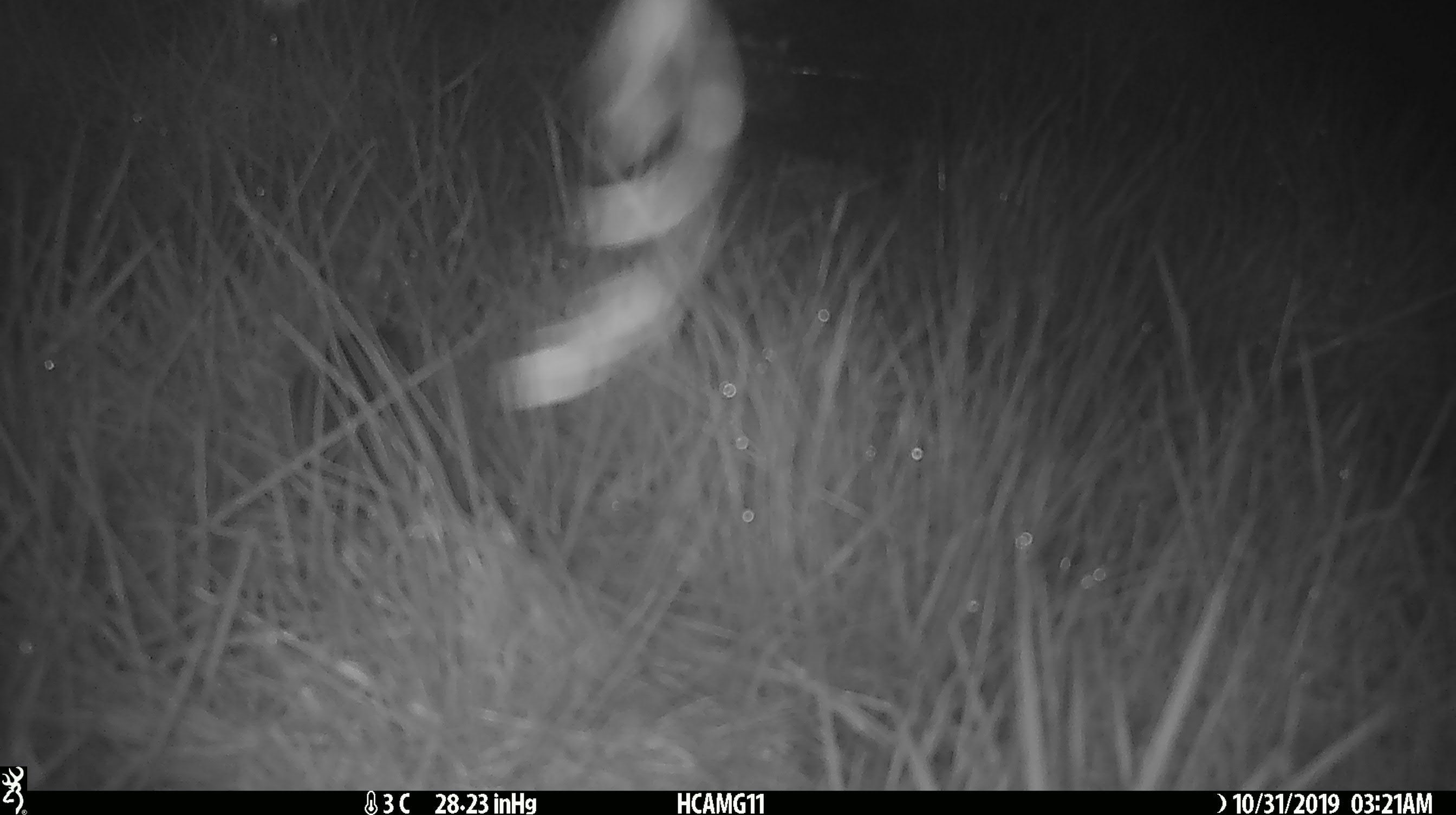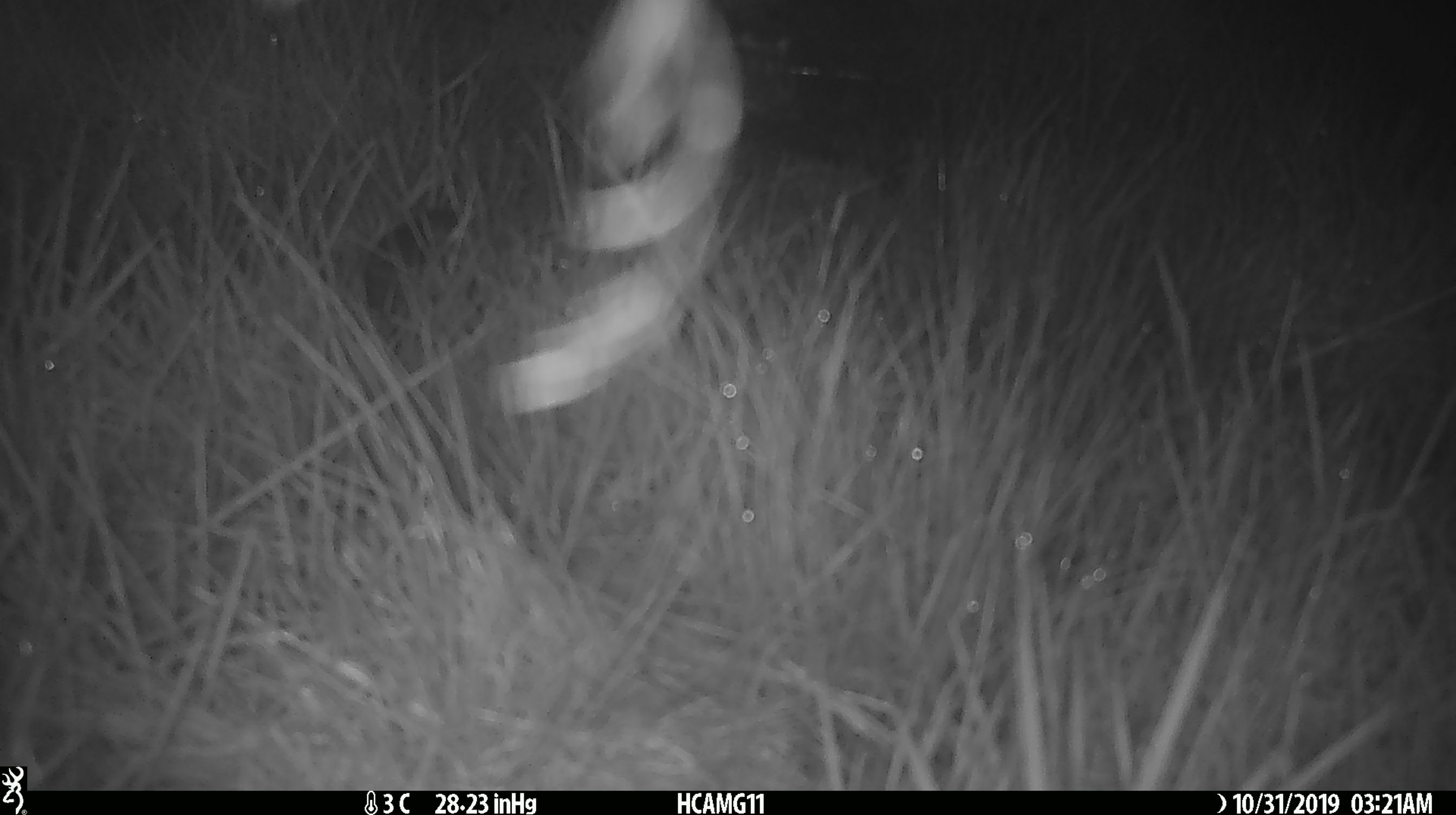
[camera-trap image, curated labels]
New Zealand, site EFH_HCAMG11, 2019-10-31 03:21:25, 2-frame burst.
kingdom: Animalia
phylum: Chordata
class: Mammalia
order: Rodentia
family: Muridae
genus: Mus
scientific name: Mus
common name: mouse